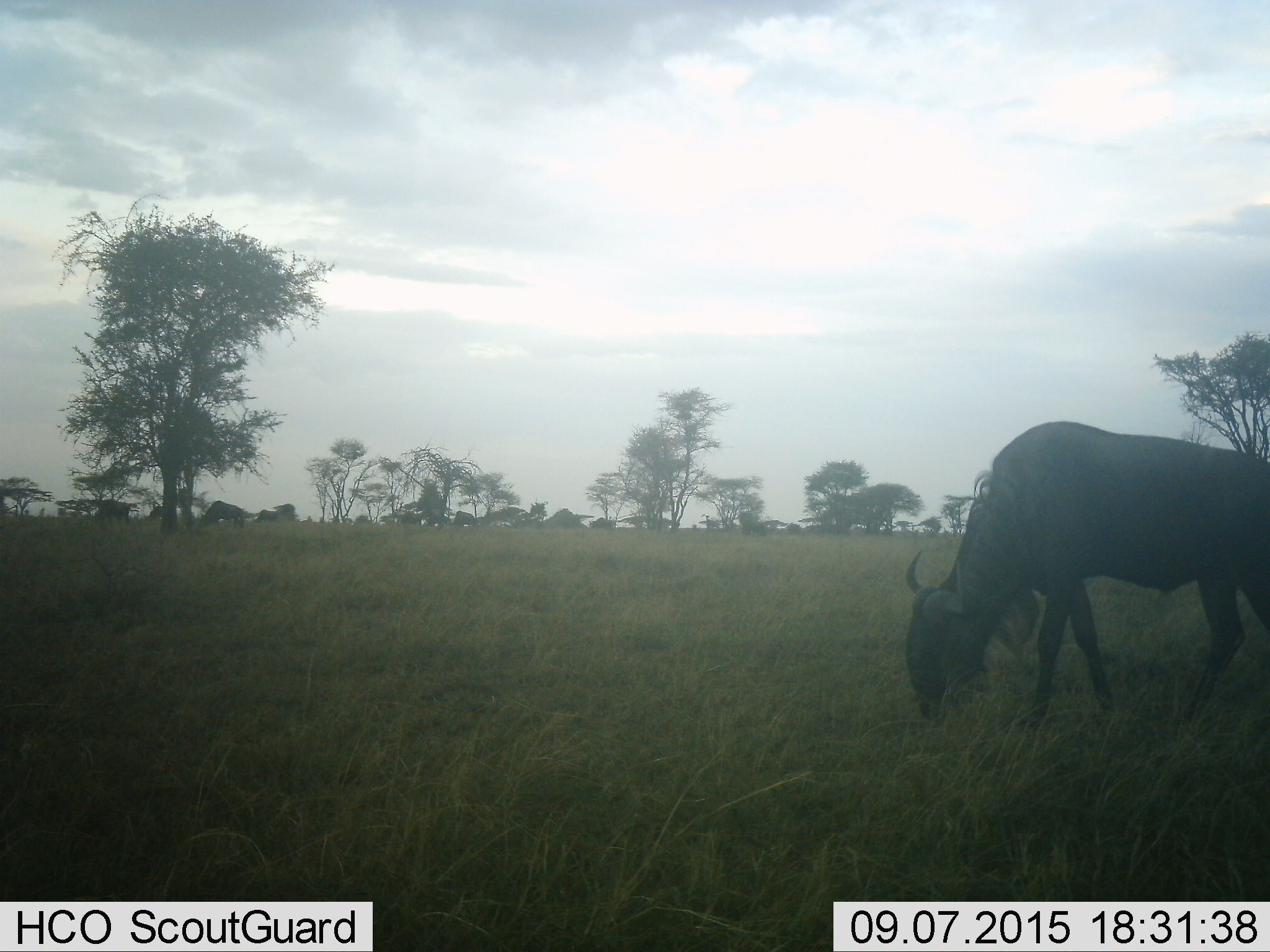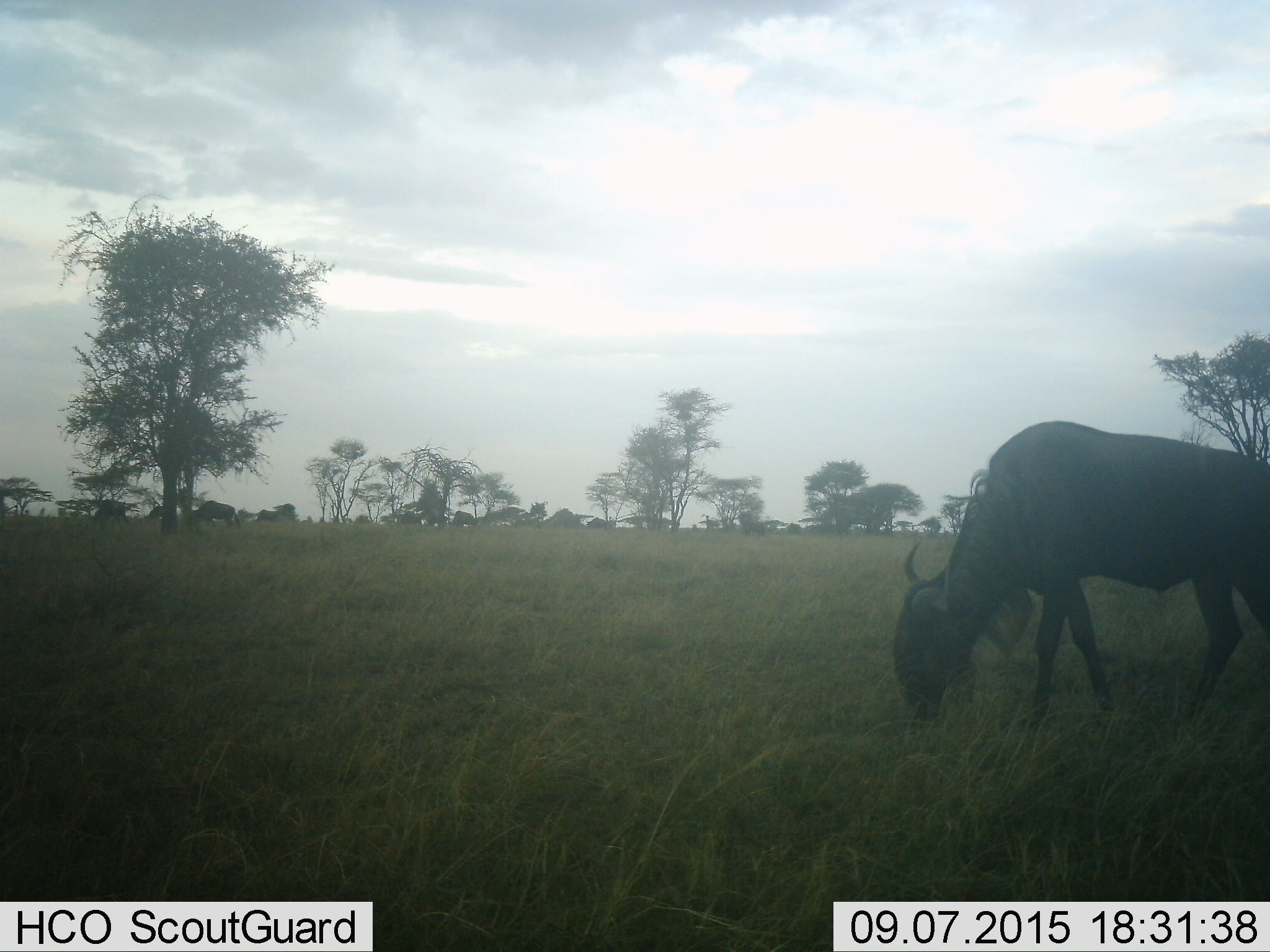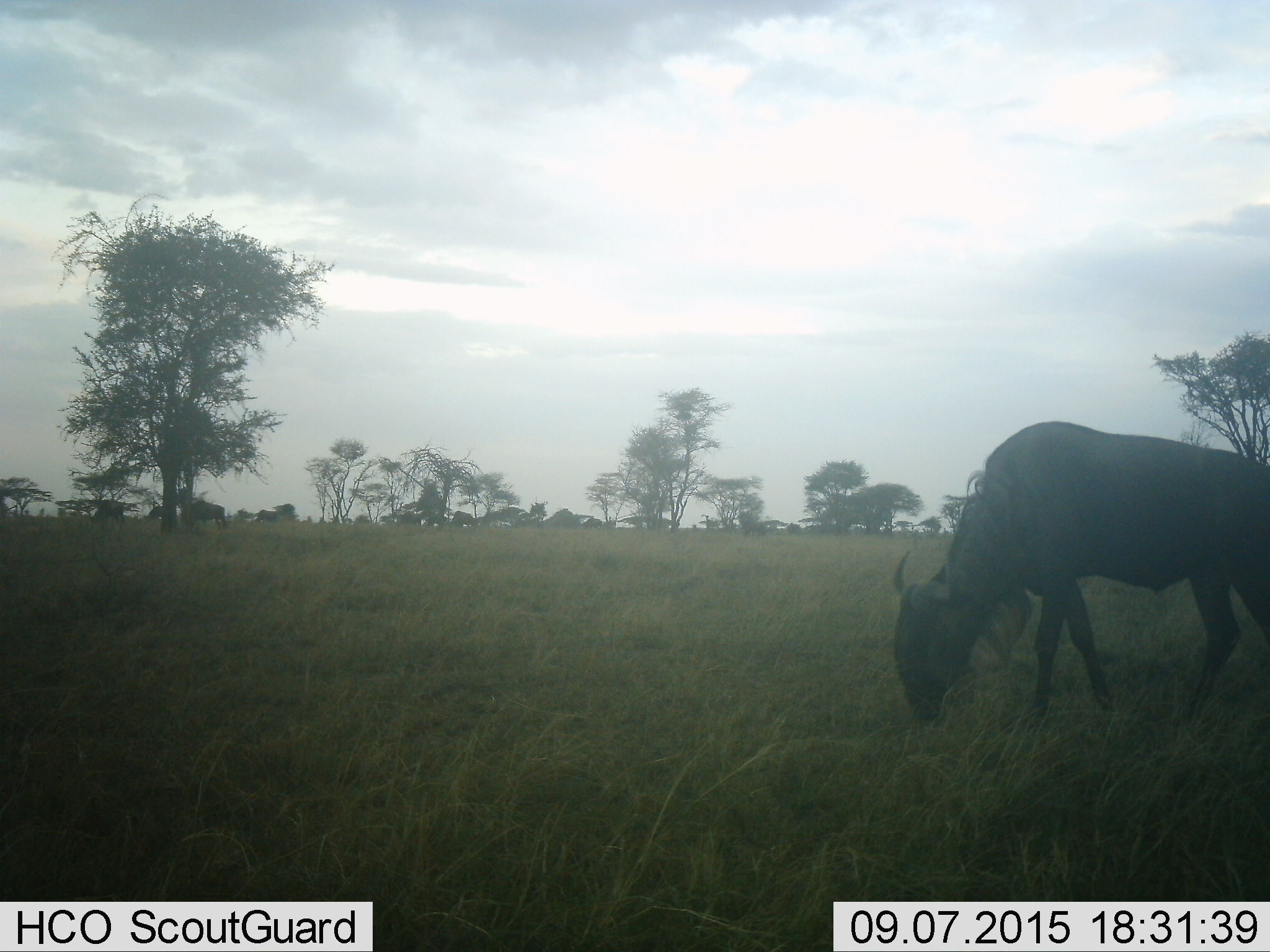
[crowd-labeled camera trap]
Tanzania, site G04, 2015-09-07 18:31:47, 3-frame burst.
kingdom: Animalia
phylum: Chordata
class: Mammalia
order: Artiodactyla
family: Bovidae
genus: Connochaetes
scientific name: Connochaetes taurinus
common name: blue wildebeest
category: wildebeest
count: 4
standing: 18%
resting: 0%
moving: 29%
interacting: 0%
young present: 0%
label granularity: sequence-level